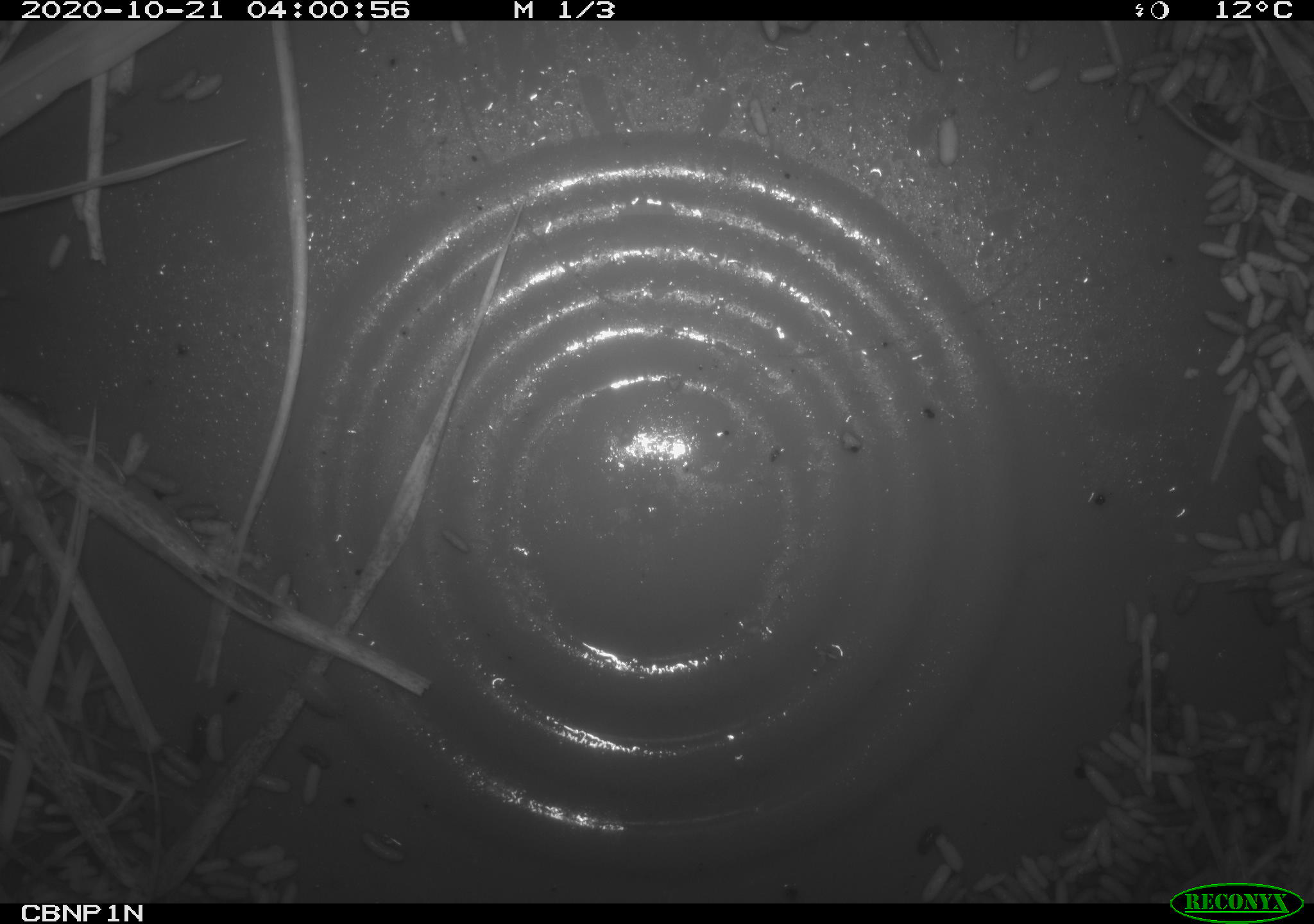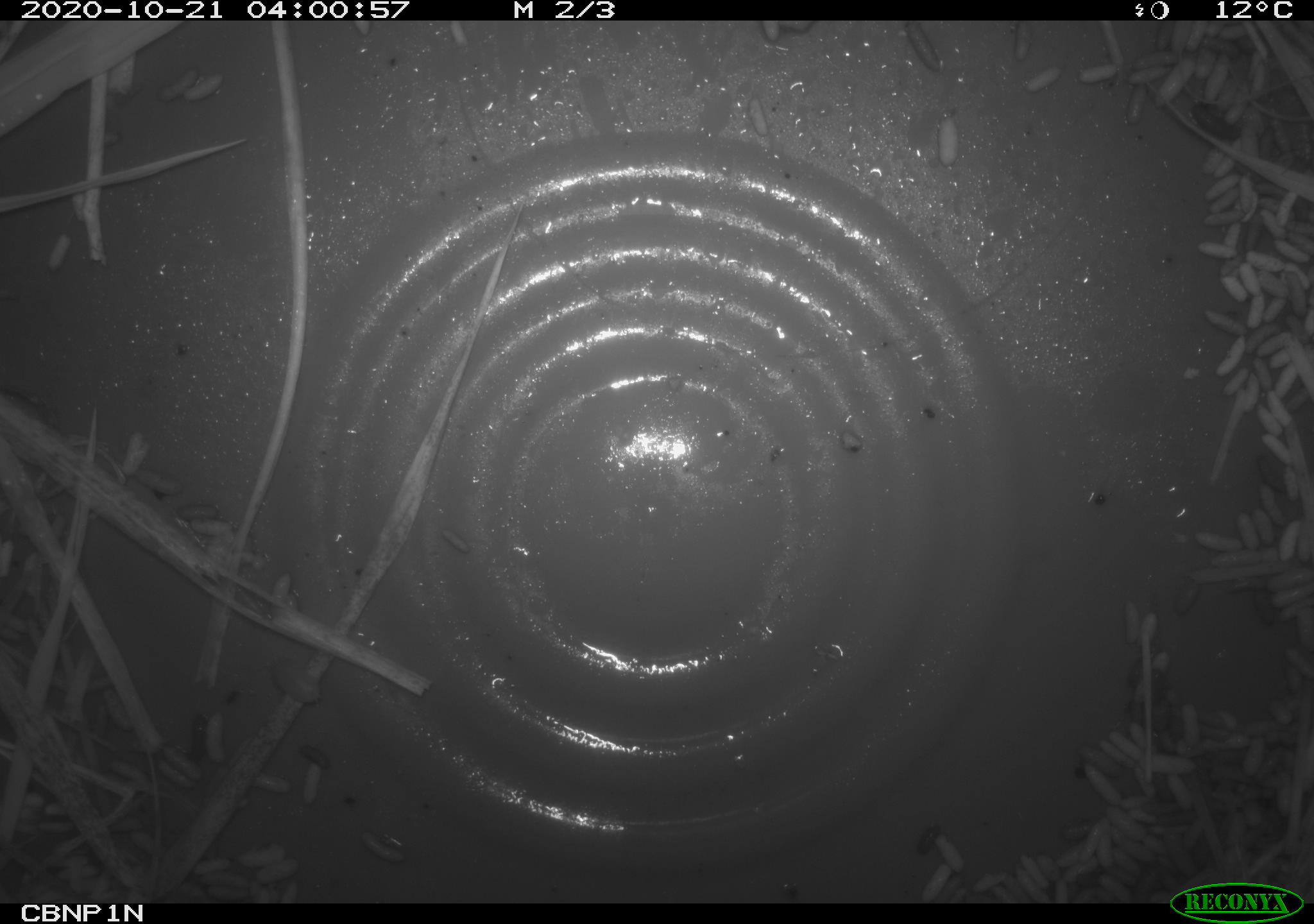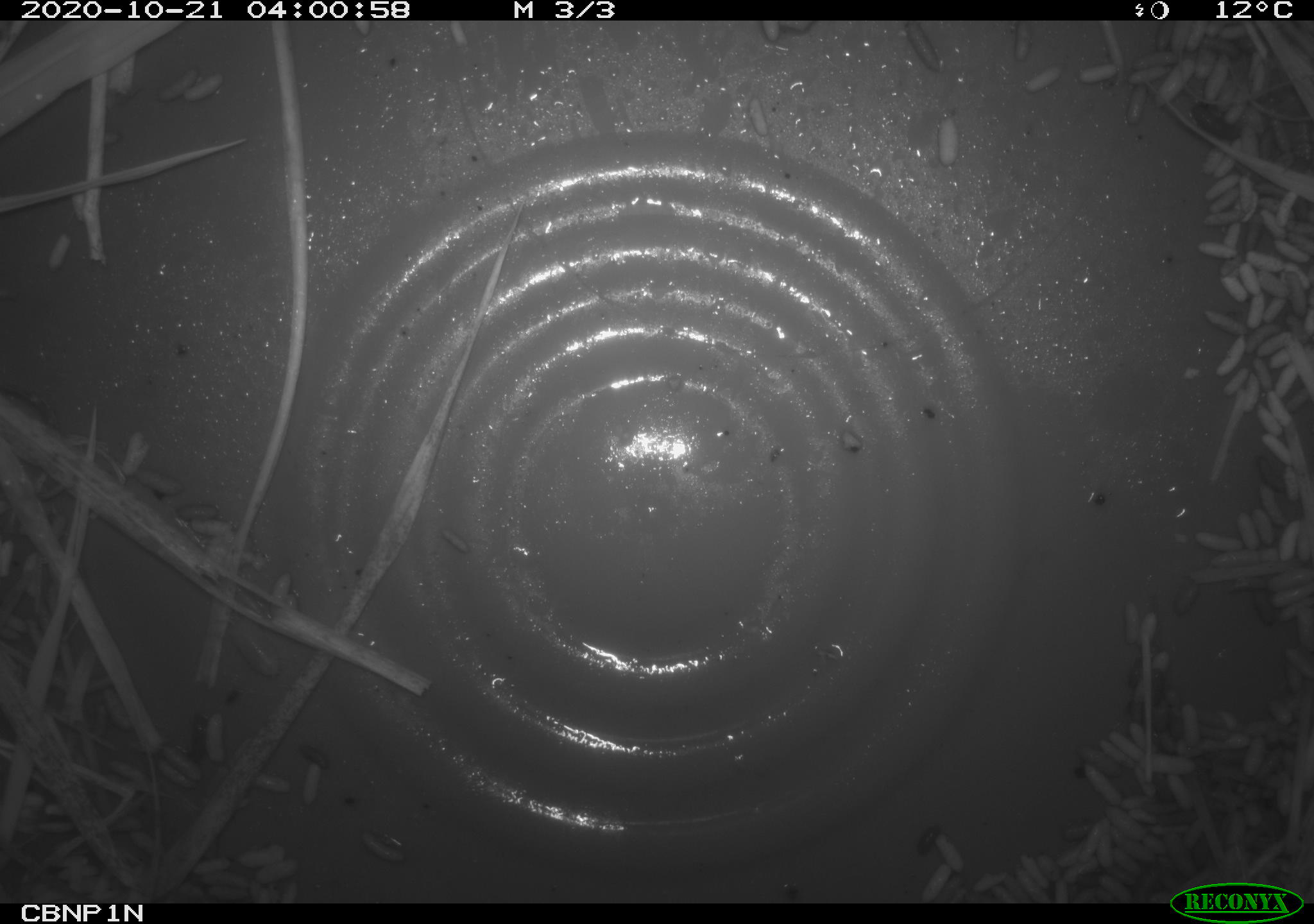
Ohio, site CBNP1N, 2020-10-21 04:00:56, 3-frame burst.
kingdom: Animalia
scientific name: Animalia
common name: animal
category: invertebrate